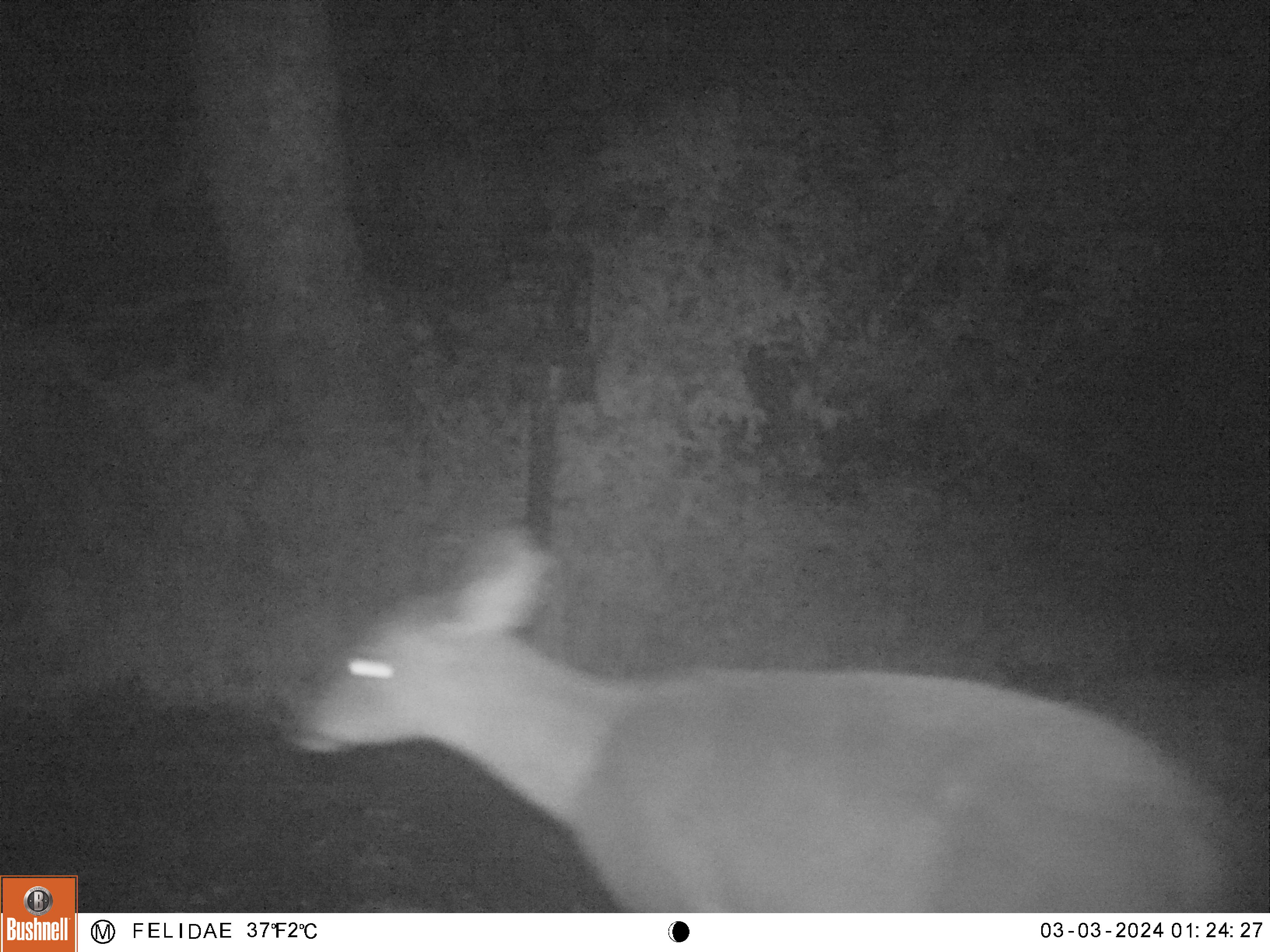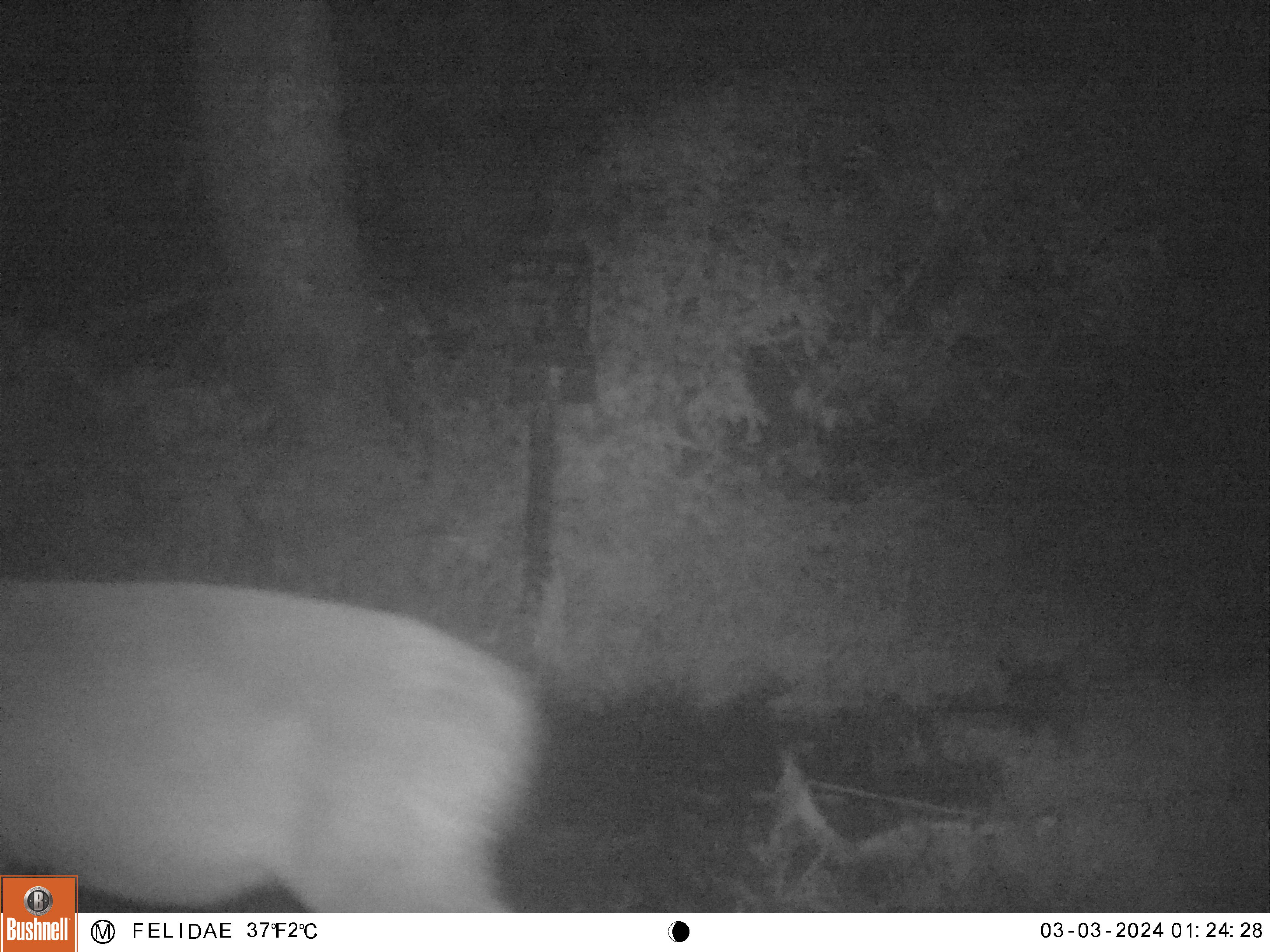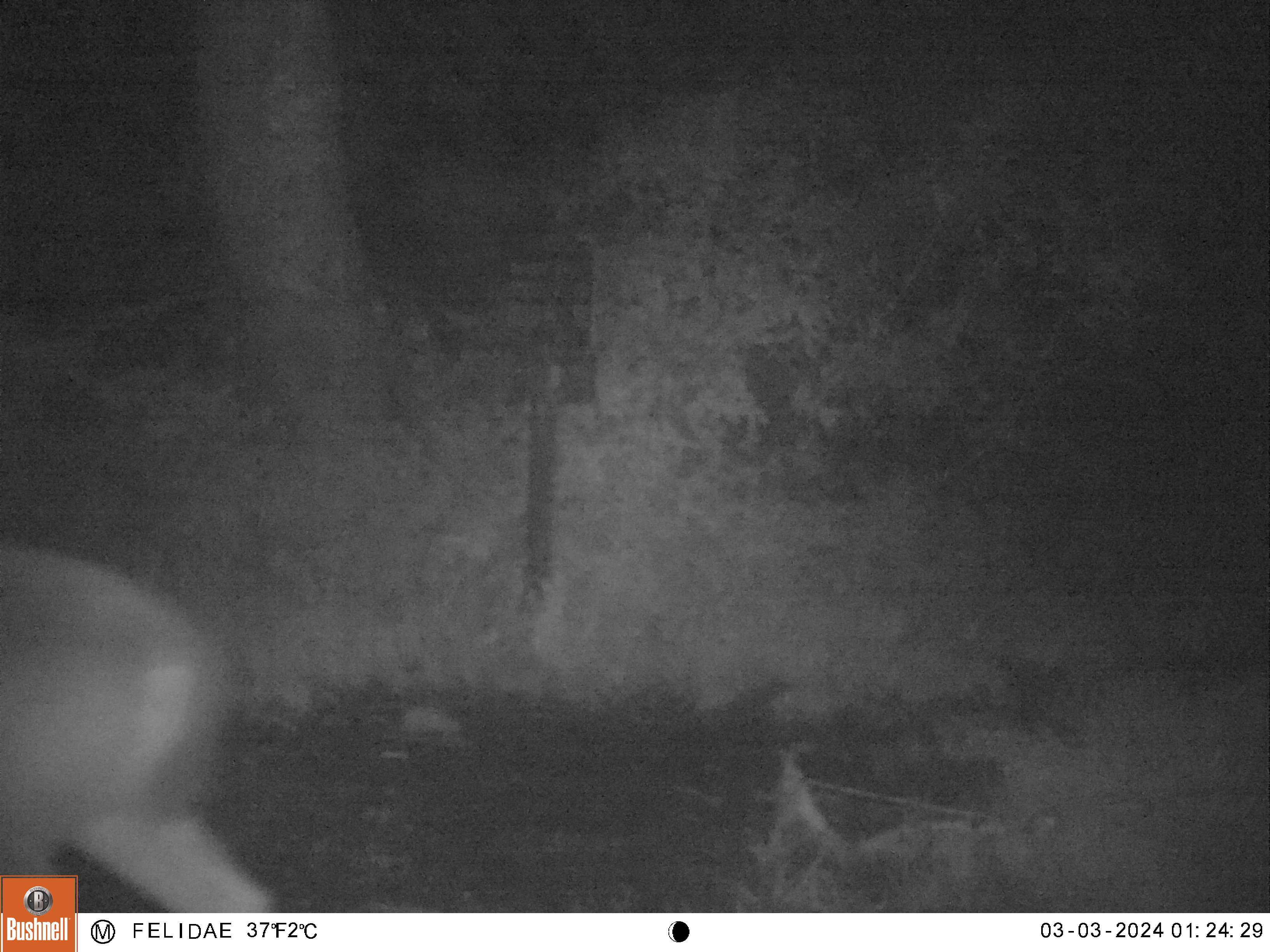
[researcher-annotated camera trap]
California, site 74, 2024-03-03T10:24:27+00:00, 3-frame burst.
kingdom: Animalia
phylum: Chordata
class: Mammalia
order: Artiodactyla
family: Cervidae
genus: Odocoileus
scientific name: Odocoileus hemionus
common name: mule deer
Mule deer (Odocoileus hemionus).